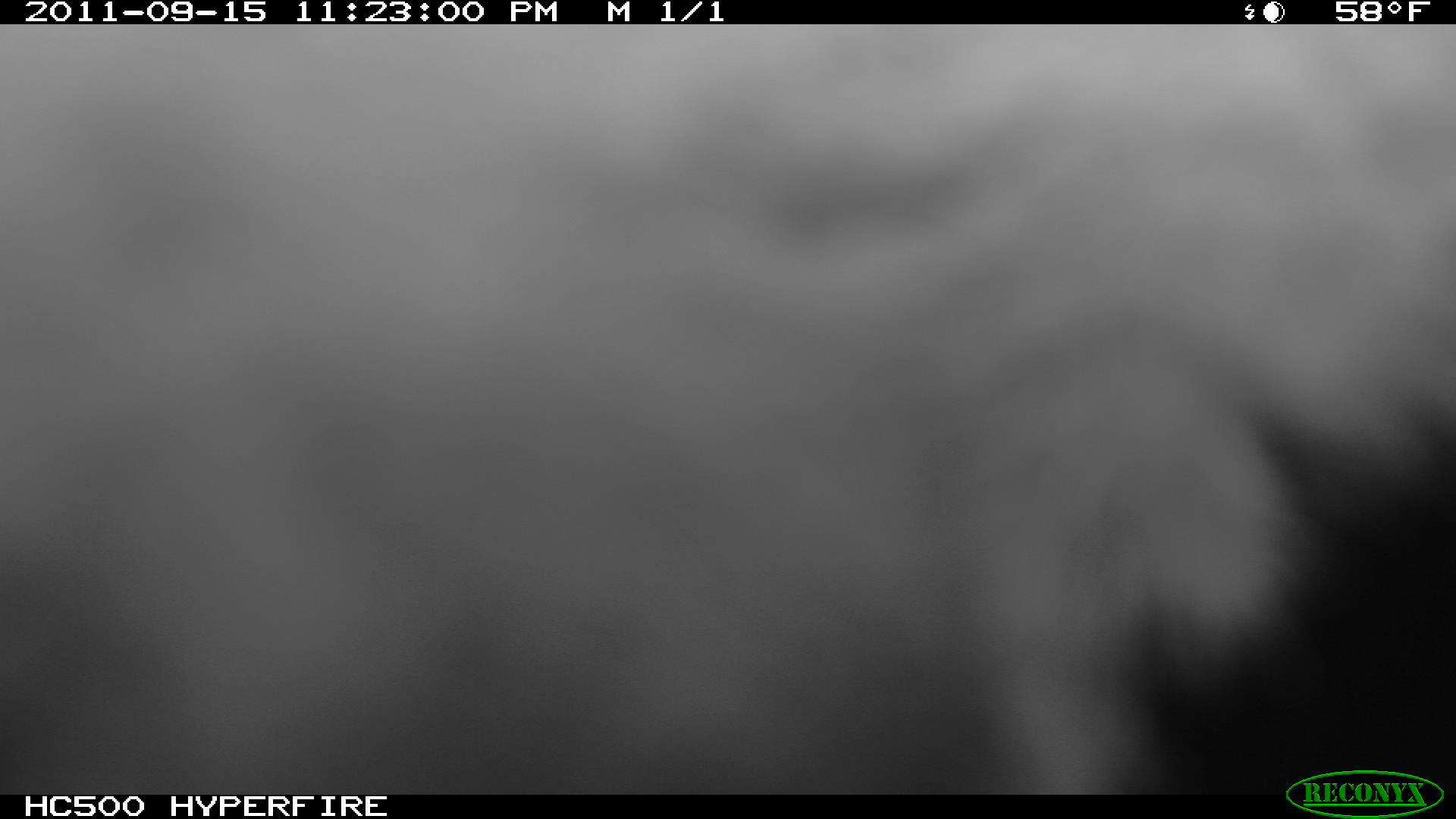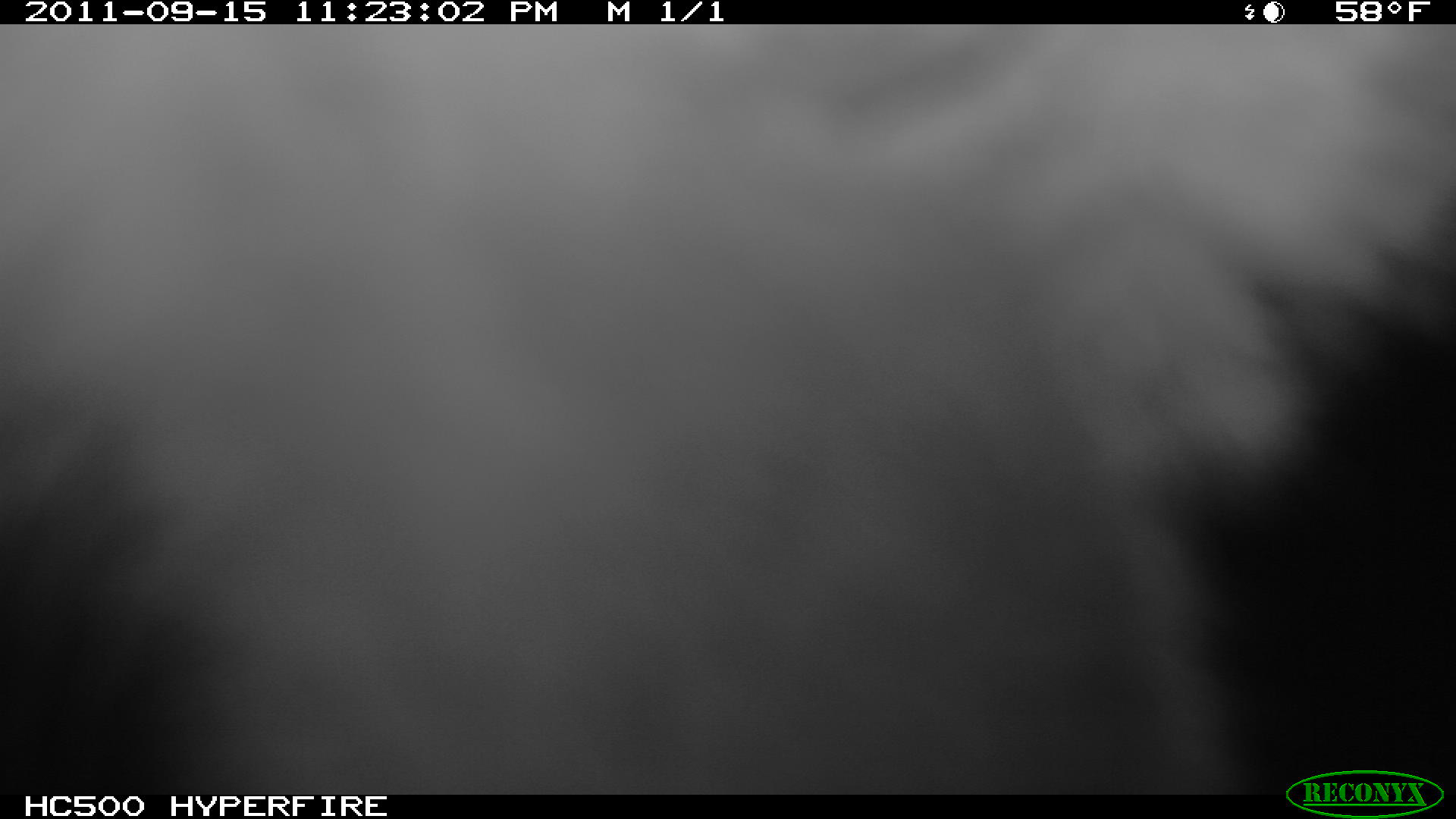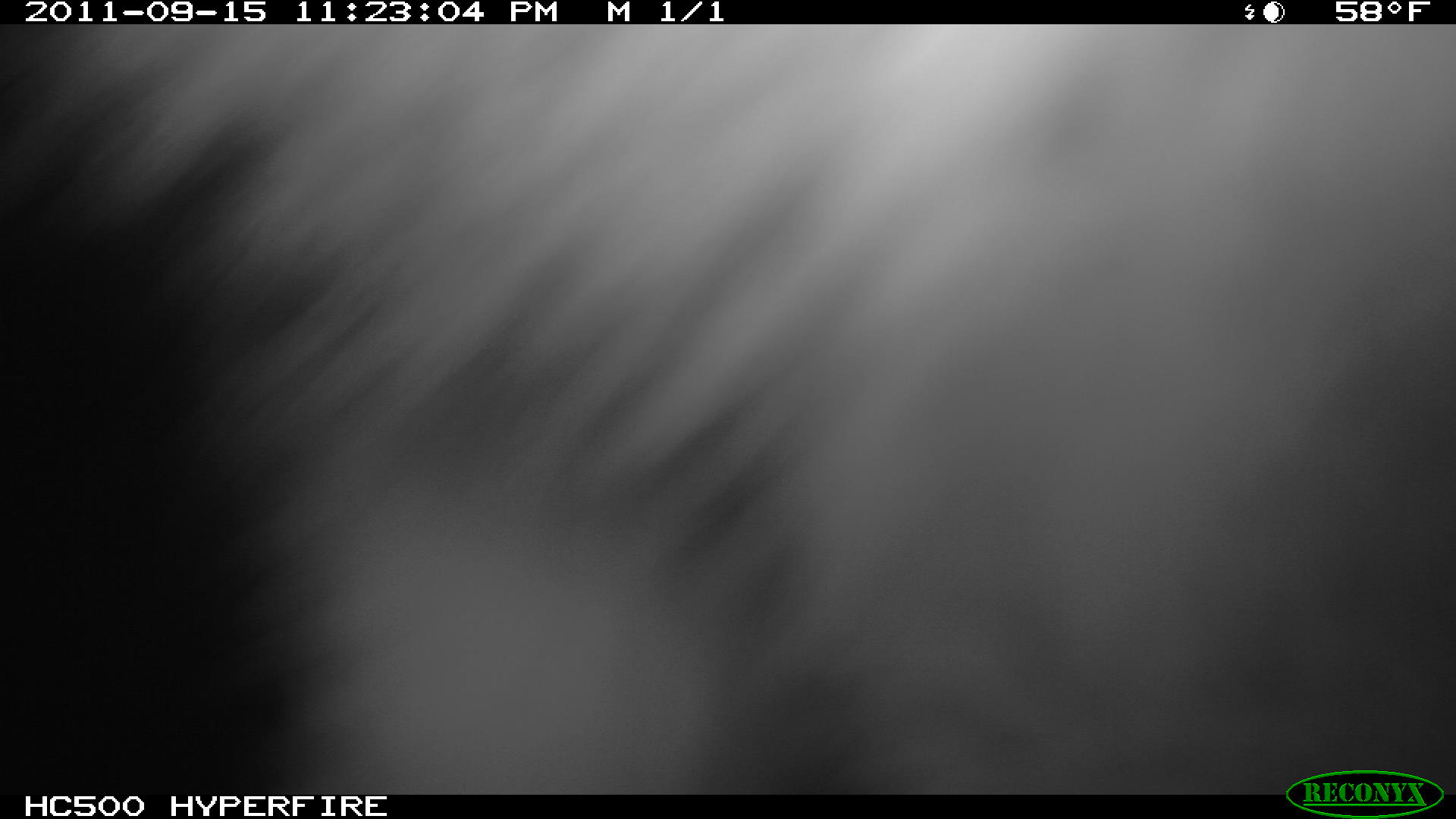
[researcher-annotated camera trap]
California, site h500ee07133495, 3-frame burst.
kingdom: Animalia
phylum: Chordata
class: Mammalia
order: Carnivora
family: Canidae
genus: Urocyon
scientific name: Urocyon littoralis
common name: island fox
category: fox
Fox (island fox) (Urocyon littoralis).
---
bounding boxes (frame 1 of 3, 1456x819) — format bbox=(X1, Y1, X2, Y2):
fox: bbox=(0, 24, 1455, 794)